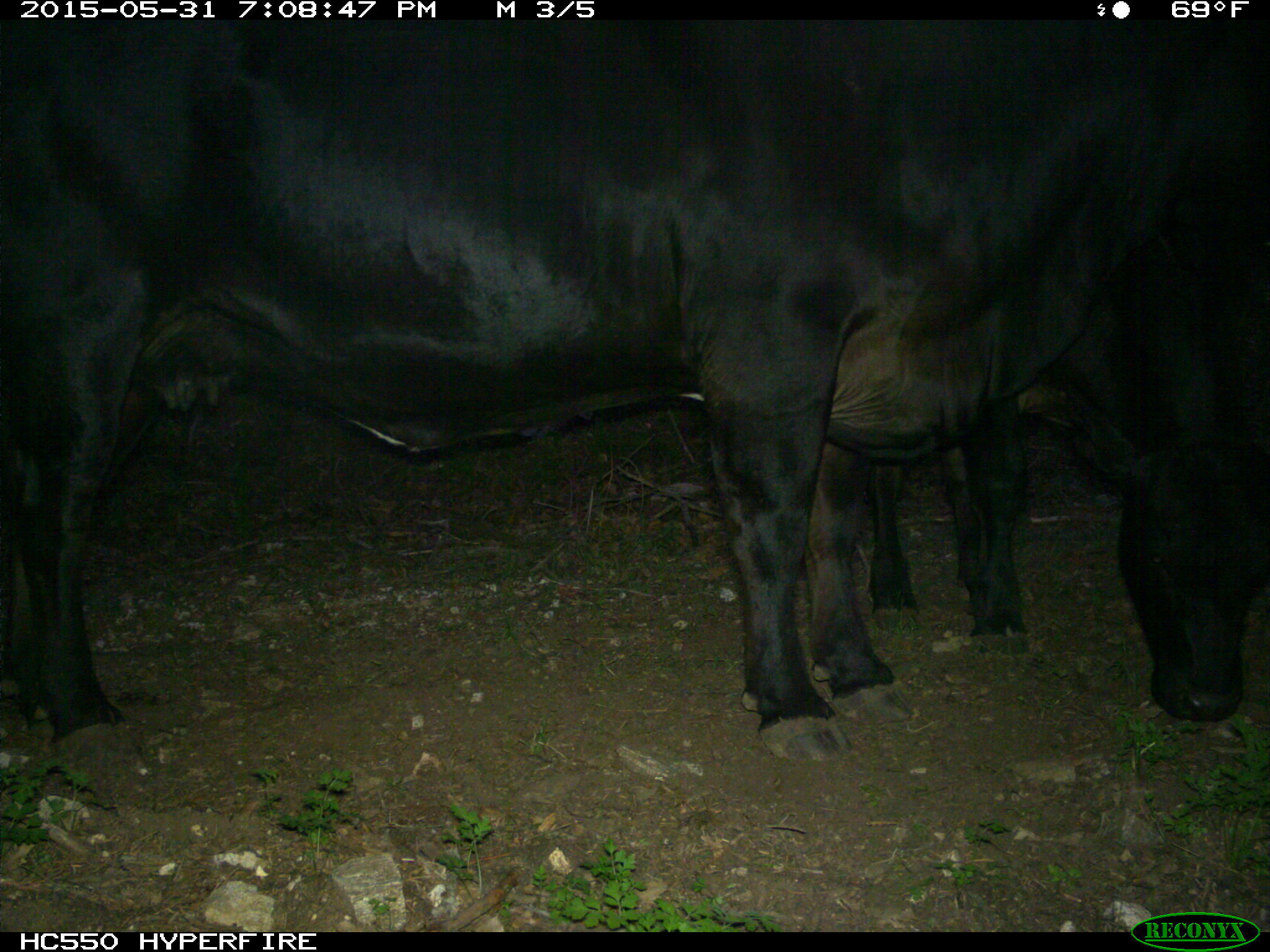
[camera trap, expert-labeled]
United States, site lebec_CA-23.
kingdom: Animalia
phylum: Chordata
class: Mammalia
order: Artiodactyla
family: Bovidae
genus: Bos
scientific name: Bos taurus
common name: domestic cow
Bos taurus (domestic cow).